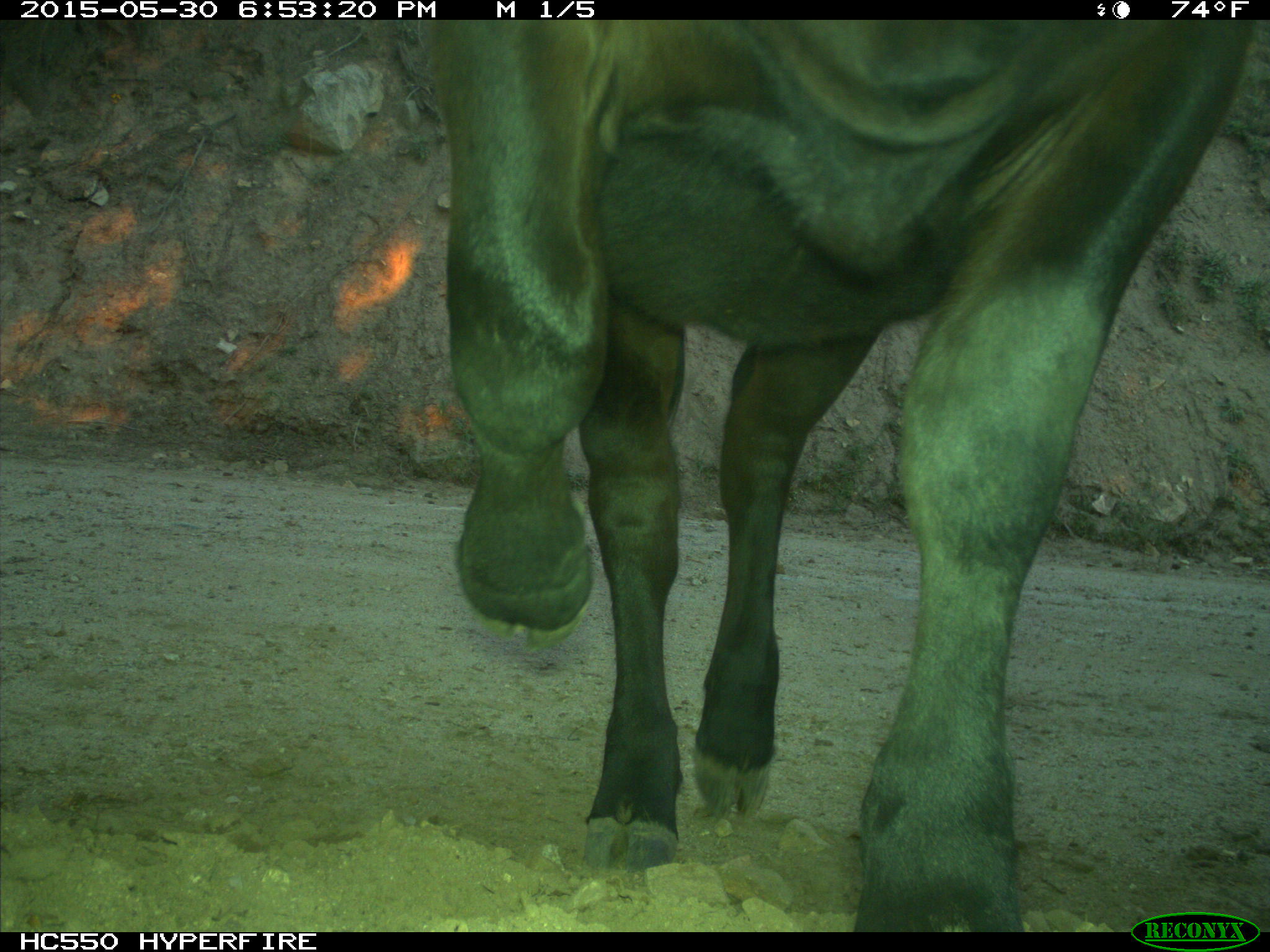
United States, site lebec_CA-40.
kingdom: Animalia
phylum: Chordata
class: Mammalia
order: Artiodactyla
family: Bovidae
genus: Bos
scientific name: Bos taurus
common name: domestic cow